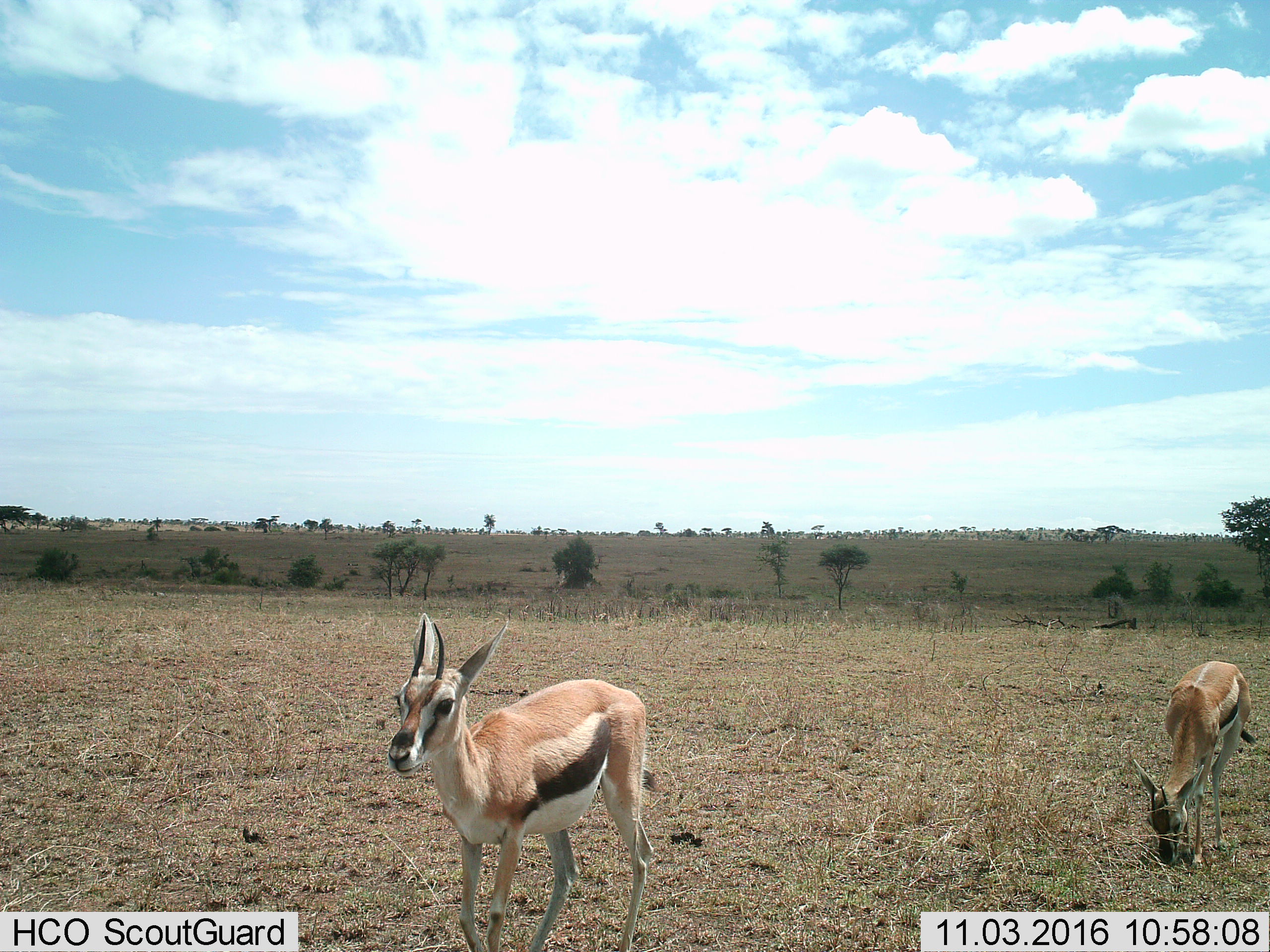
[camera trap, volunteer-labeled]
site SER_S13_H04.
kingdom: Animalia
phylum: Chordata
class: Mammalia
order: Artiodactyla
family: Bovidae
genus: Eudorcas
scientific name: Eudorcas thomsonii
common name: thomson's gazelle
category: gazellethomsons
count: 2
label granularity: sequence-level